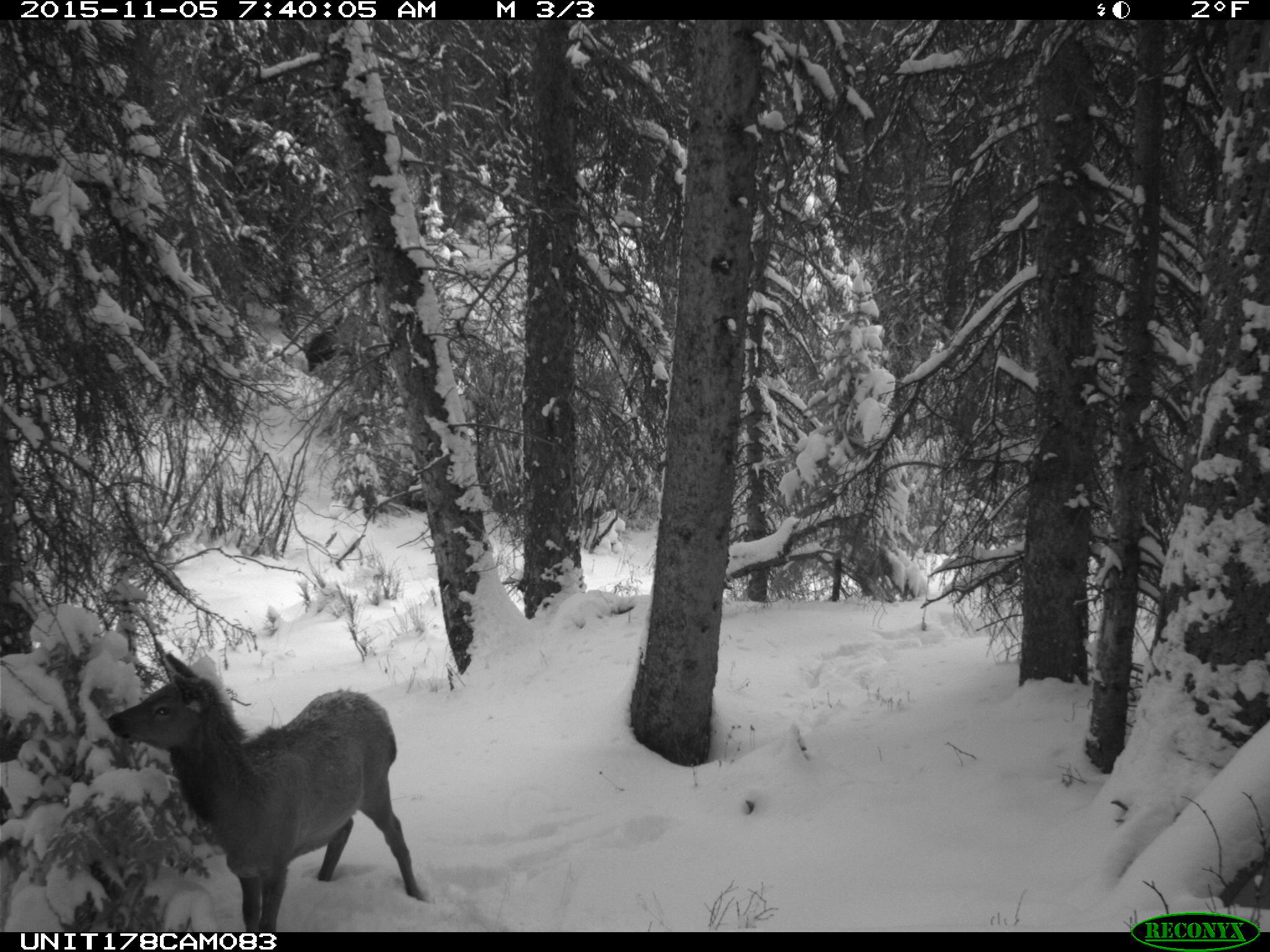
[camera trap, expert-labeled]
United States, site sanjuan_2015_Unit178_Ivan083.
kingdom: Animalia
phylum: Chordata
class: Mammalia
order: Artiodactyla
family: Cervidae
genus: Cervus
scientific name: Cervus elaphus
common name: red deer